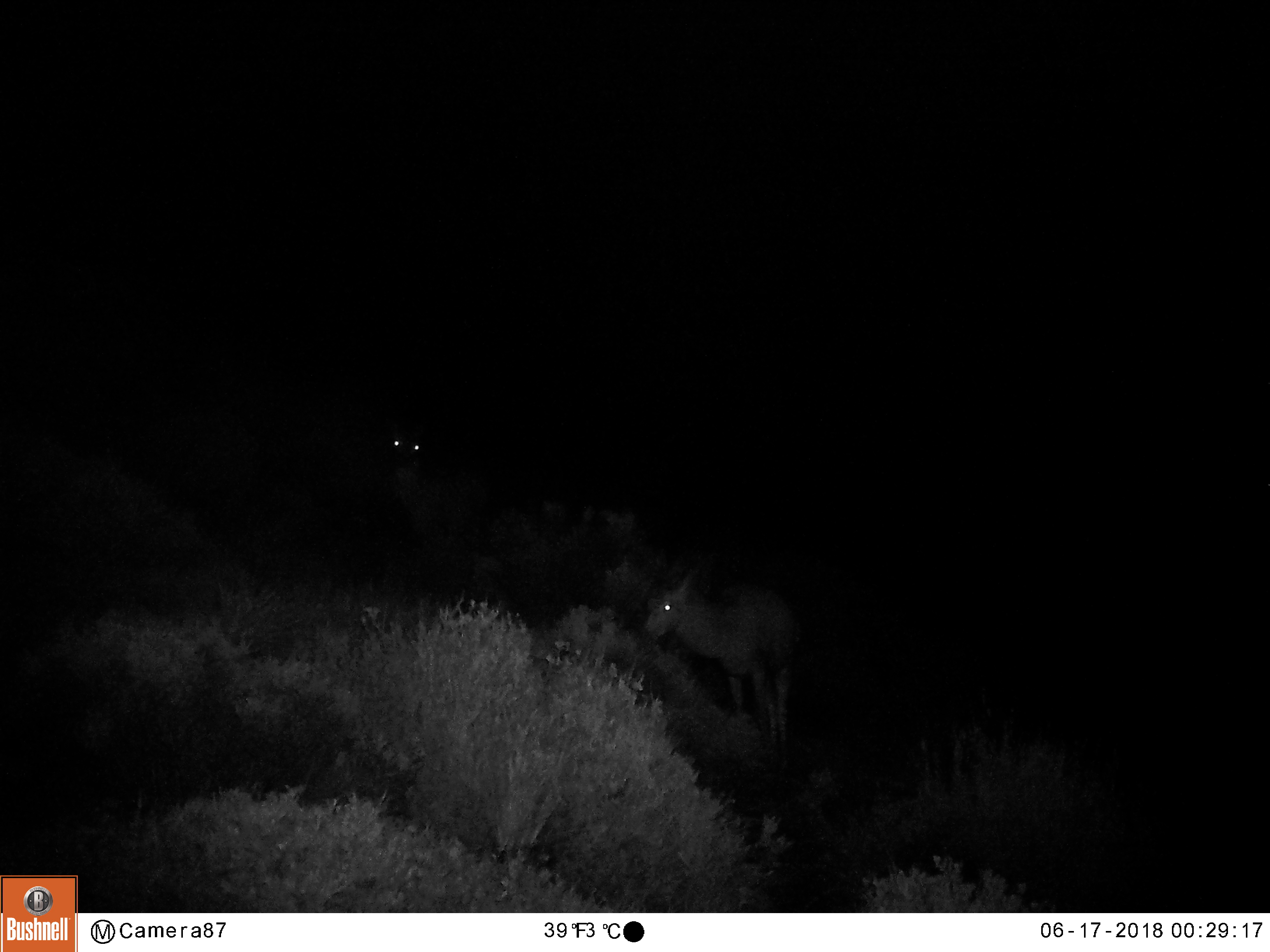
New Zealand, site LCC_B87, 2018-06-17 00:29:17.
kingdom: Animalia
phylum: Chordata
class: Mammalia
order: Artiodactyla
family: Cervidae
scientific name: Cervidae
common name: deer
Deer (Cervidae).